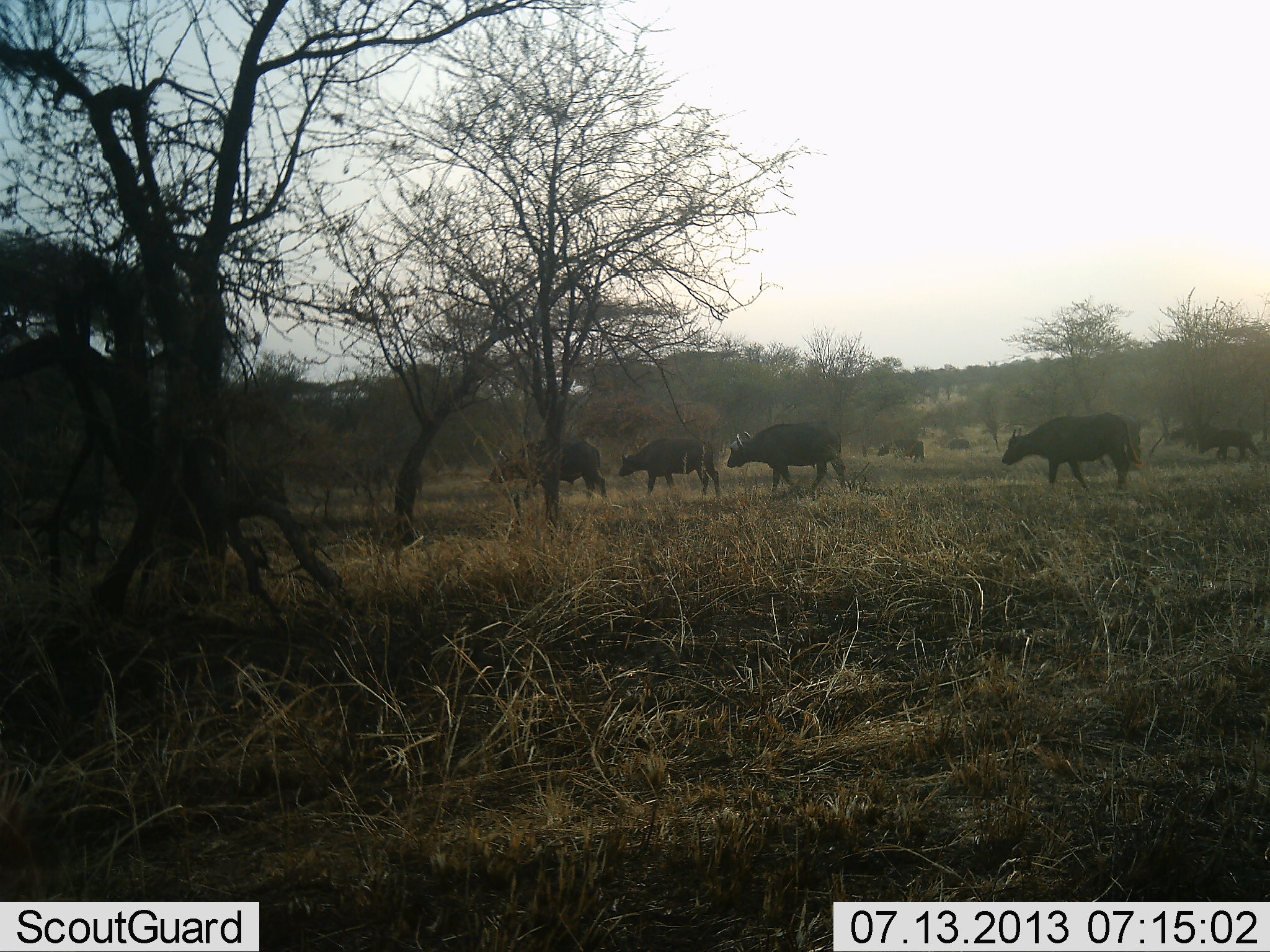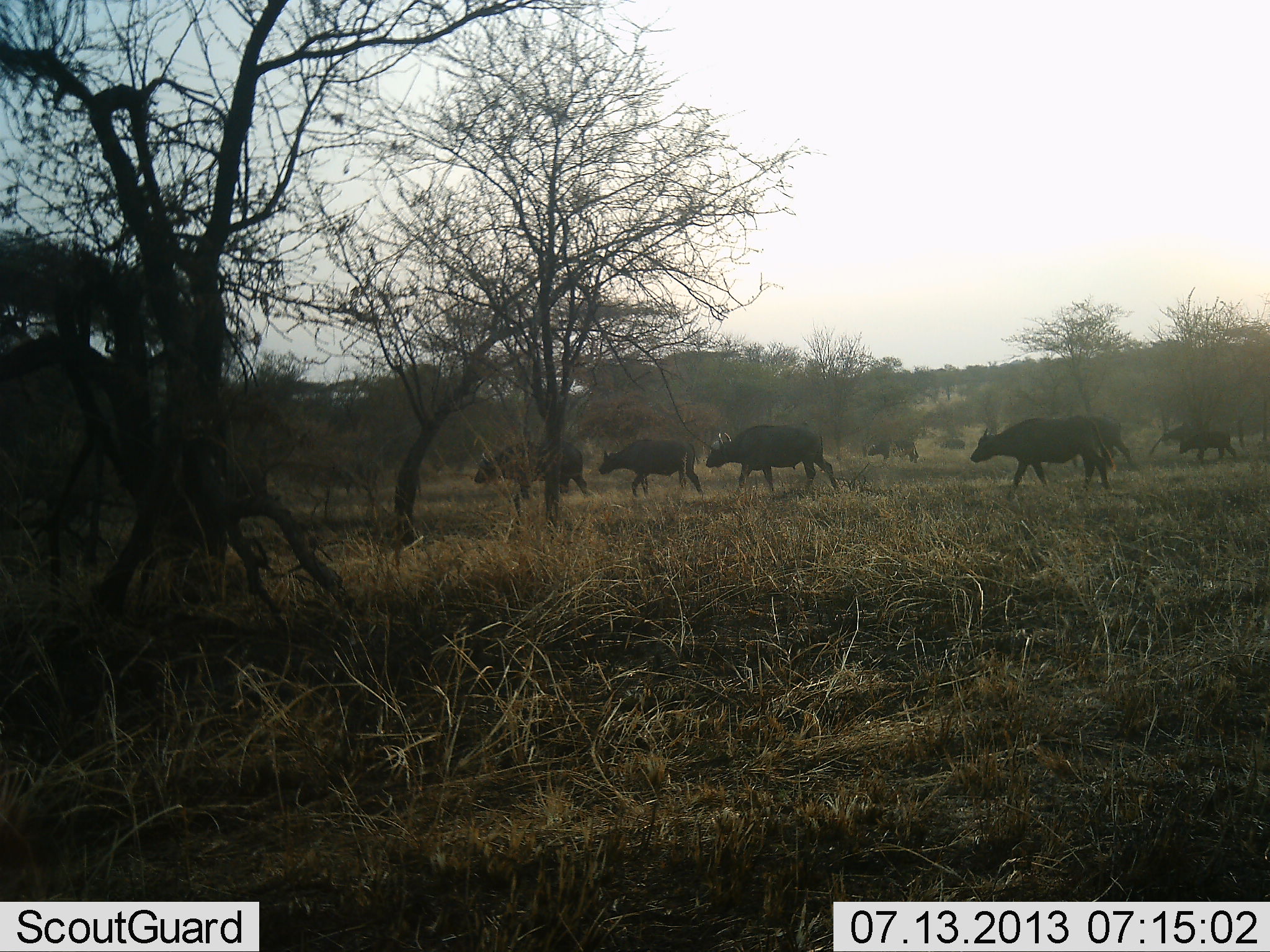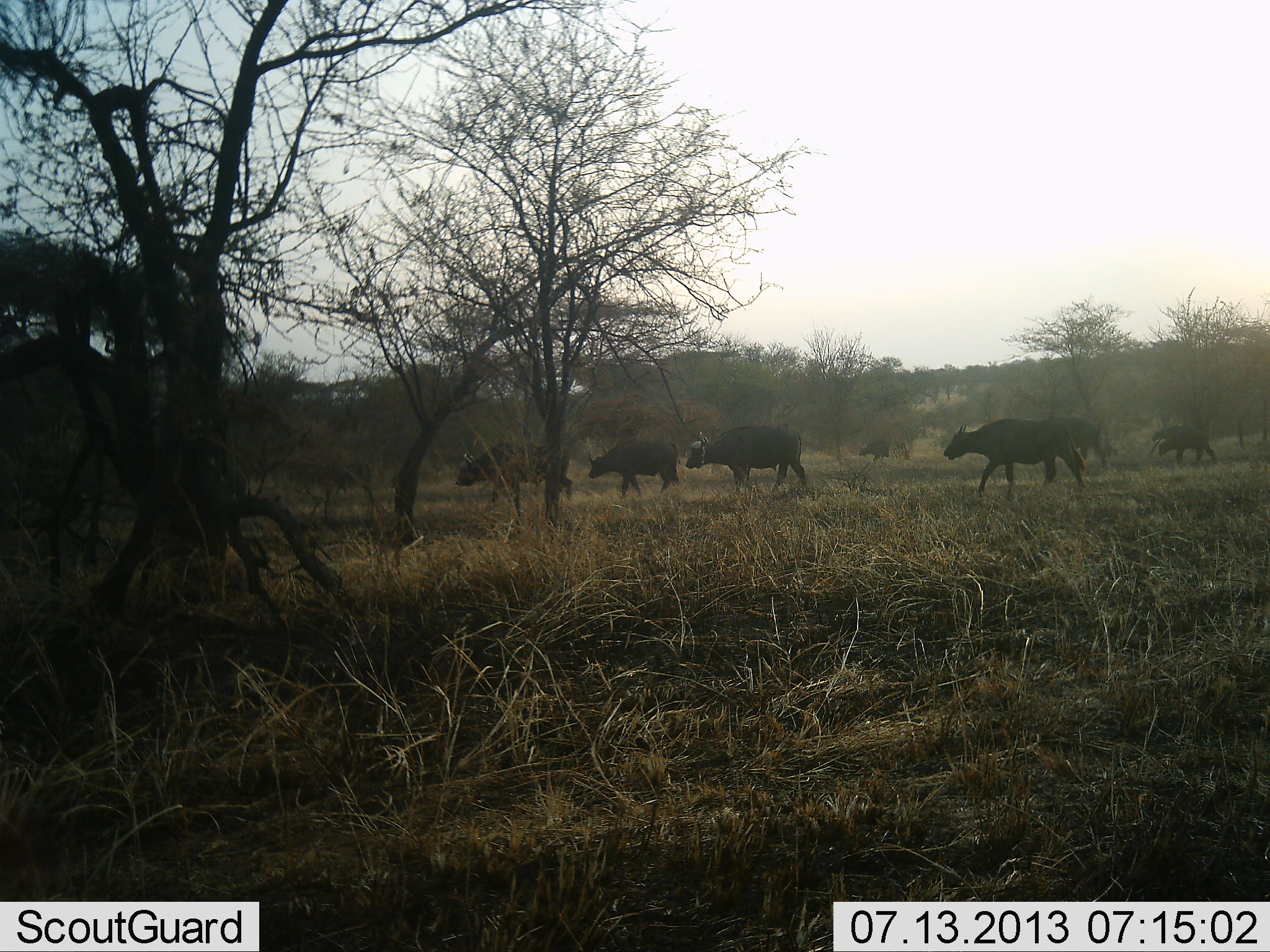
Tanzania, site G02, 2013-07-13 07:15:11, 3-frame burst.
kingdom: Animalia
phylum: Chordata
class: Mammalia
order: Artiodactyla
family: Bovidae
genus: Syncerus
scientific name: Syncerus caffer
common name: cape buffalo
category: buffalo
Buffalo (cape buffalo) (Syncerus caffer), count 10. Behavior (volunteer vote fractions): standing 10%, resting 0%, moving 100%, interacting 0%. Young present (vote fraction): 20%. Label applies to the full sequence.